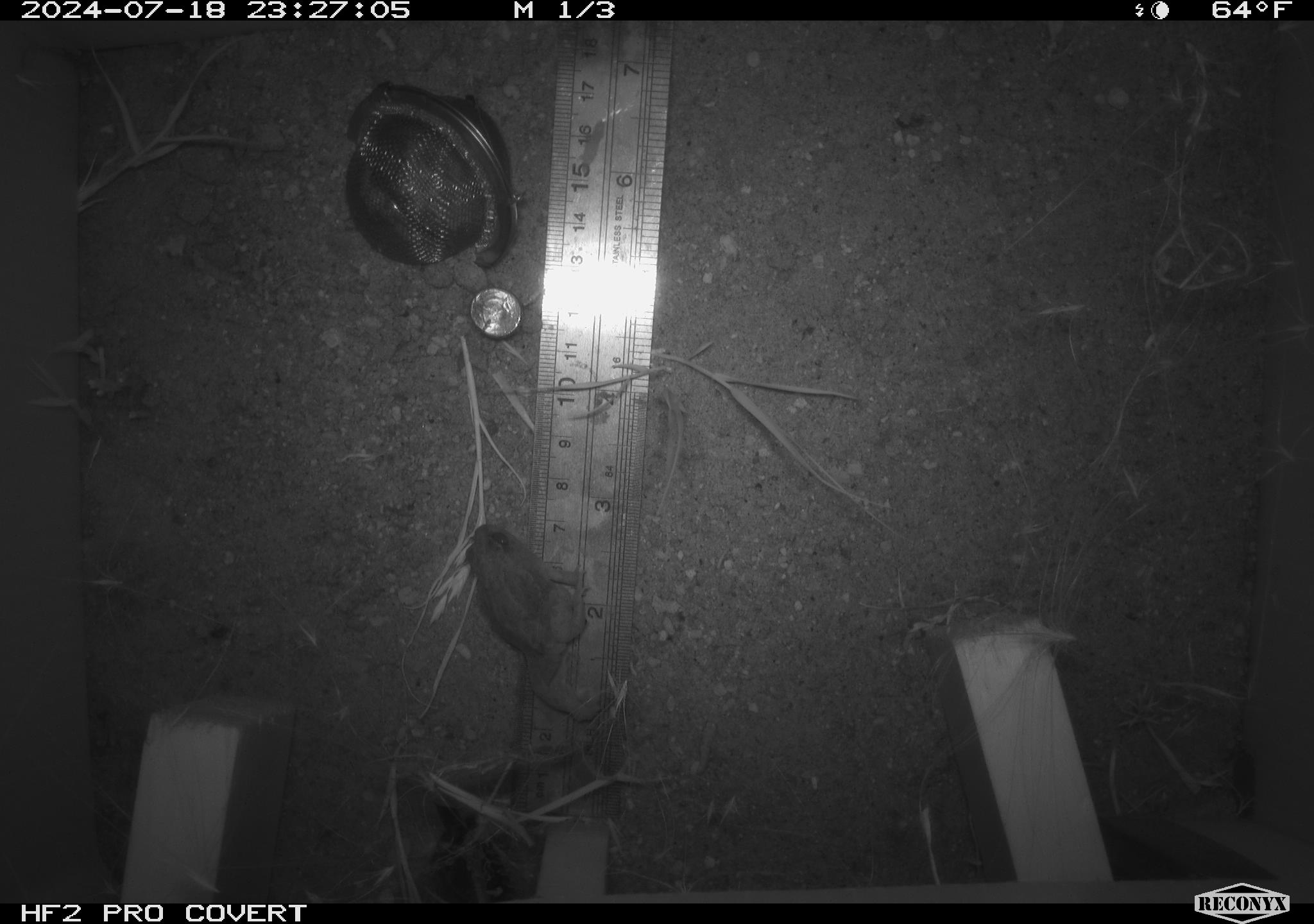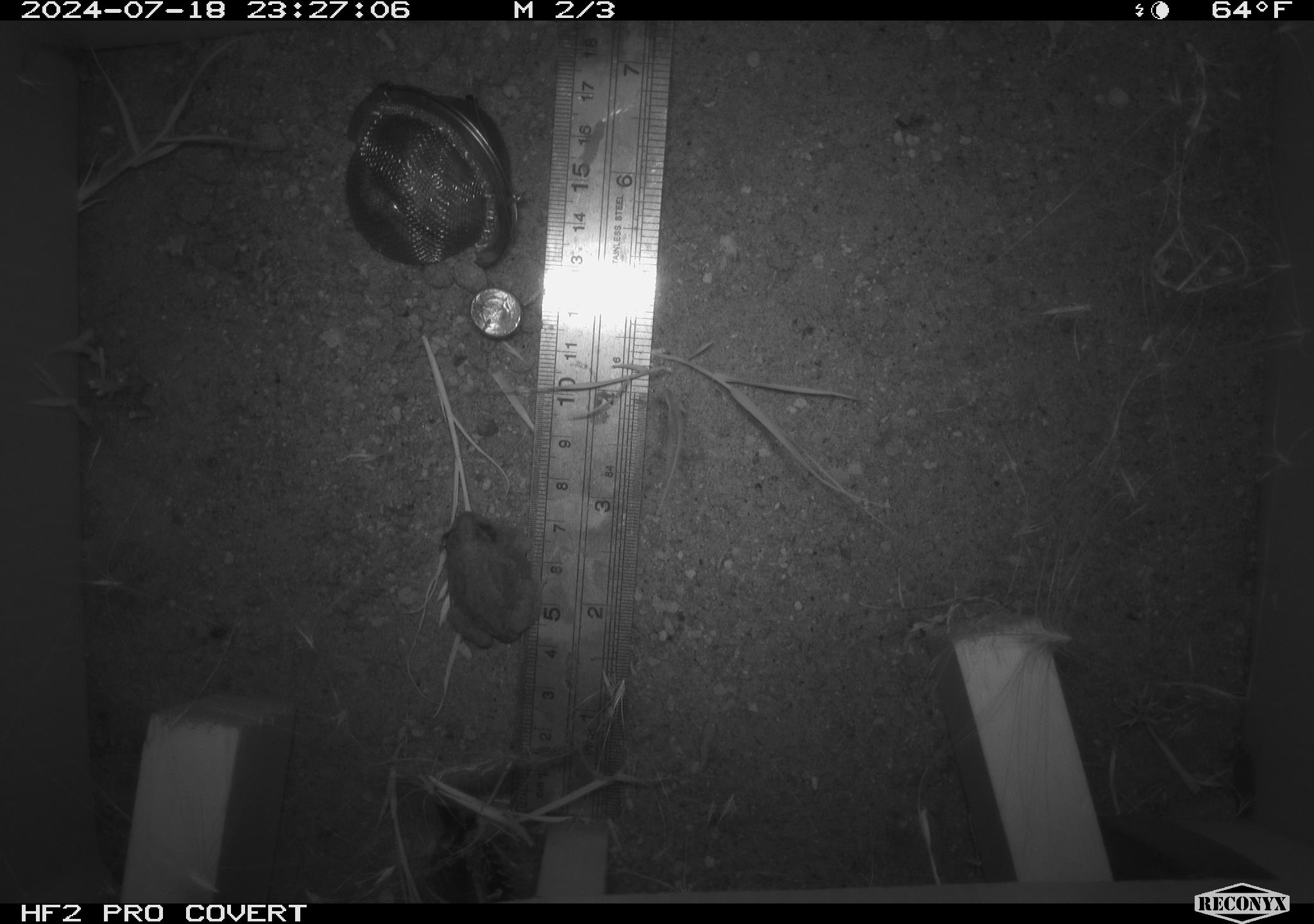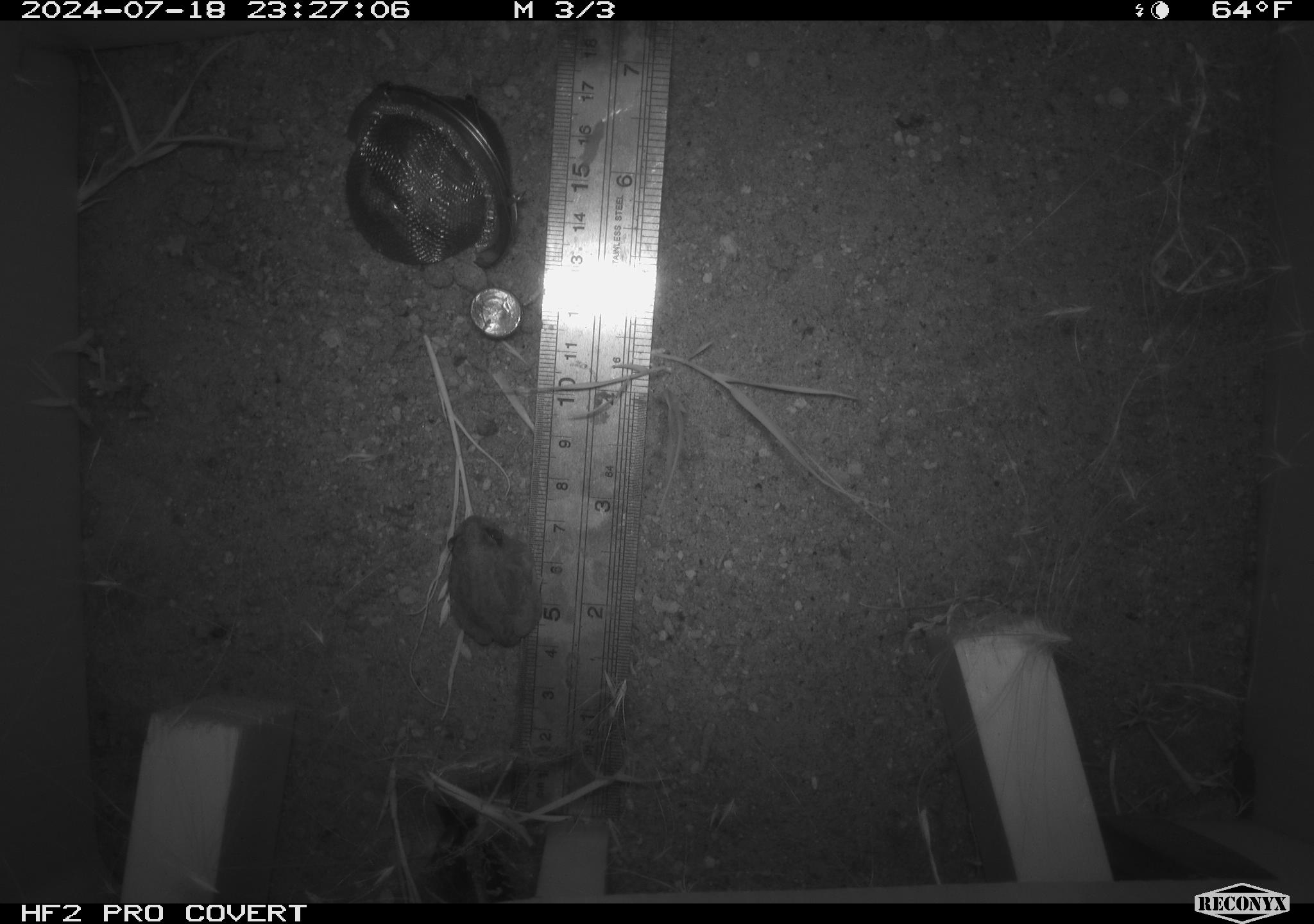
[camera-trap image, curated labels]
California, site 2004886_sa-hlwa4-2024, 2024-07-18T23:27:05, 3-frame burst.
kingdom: Animalia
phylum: Chordata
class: Amphibia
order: Anura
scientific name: Anura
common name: frogs